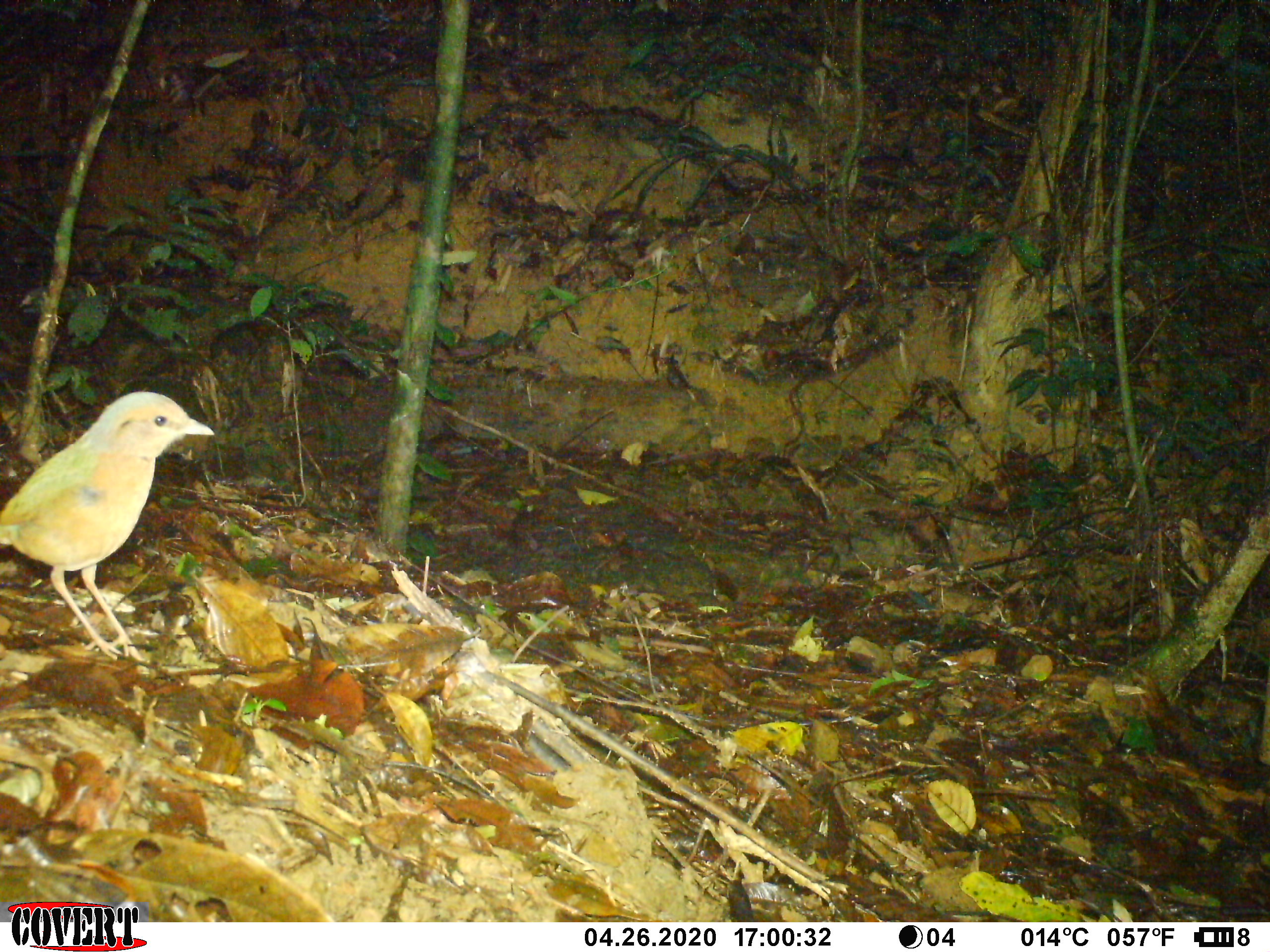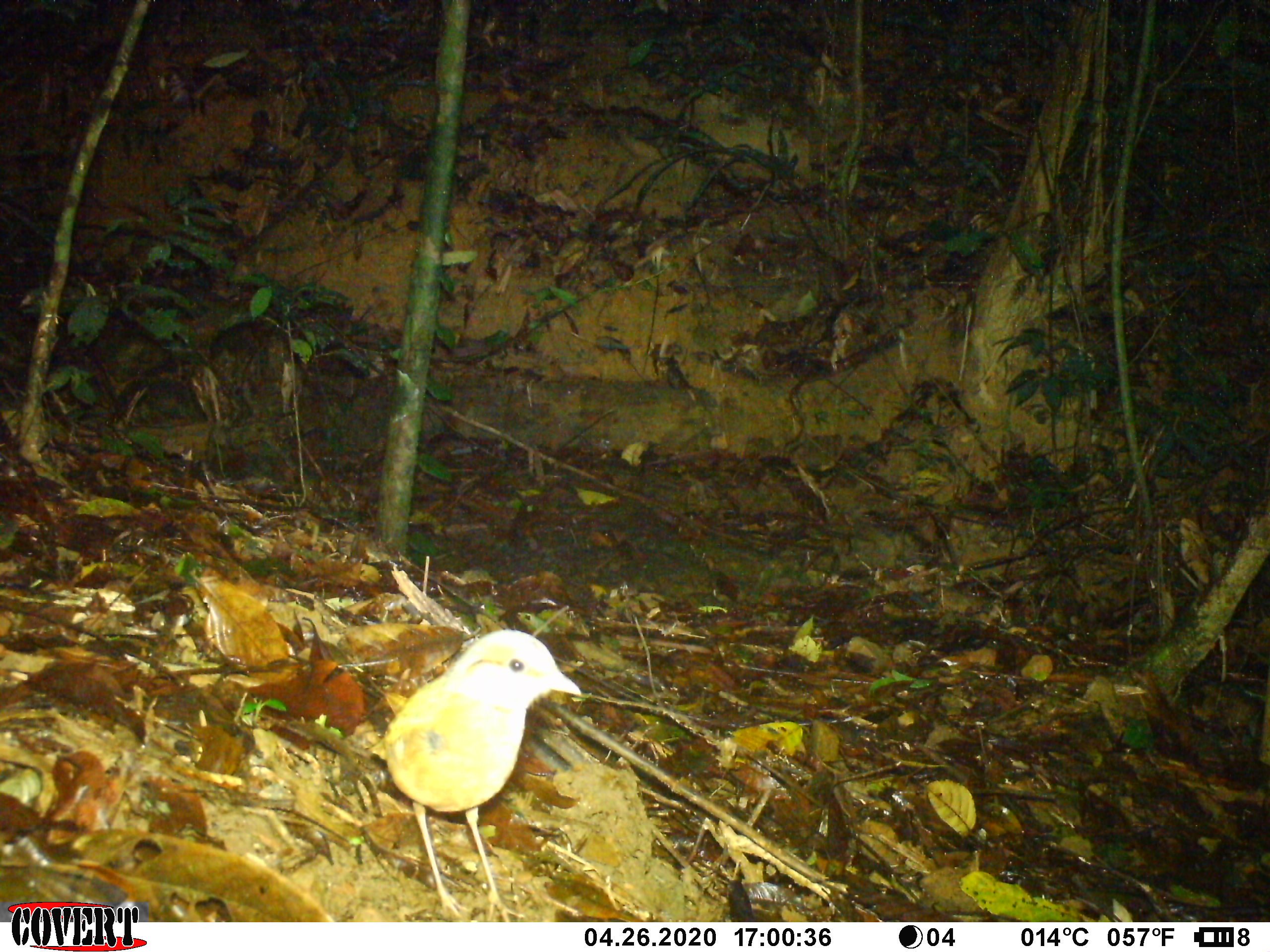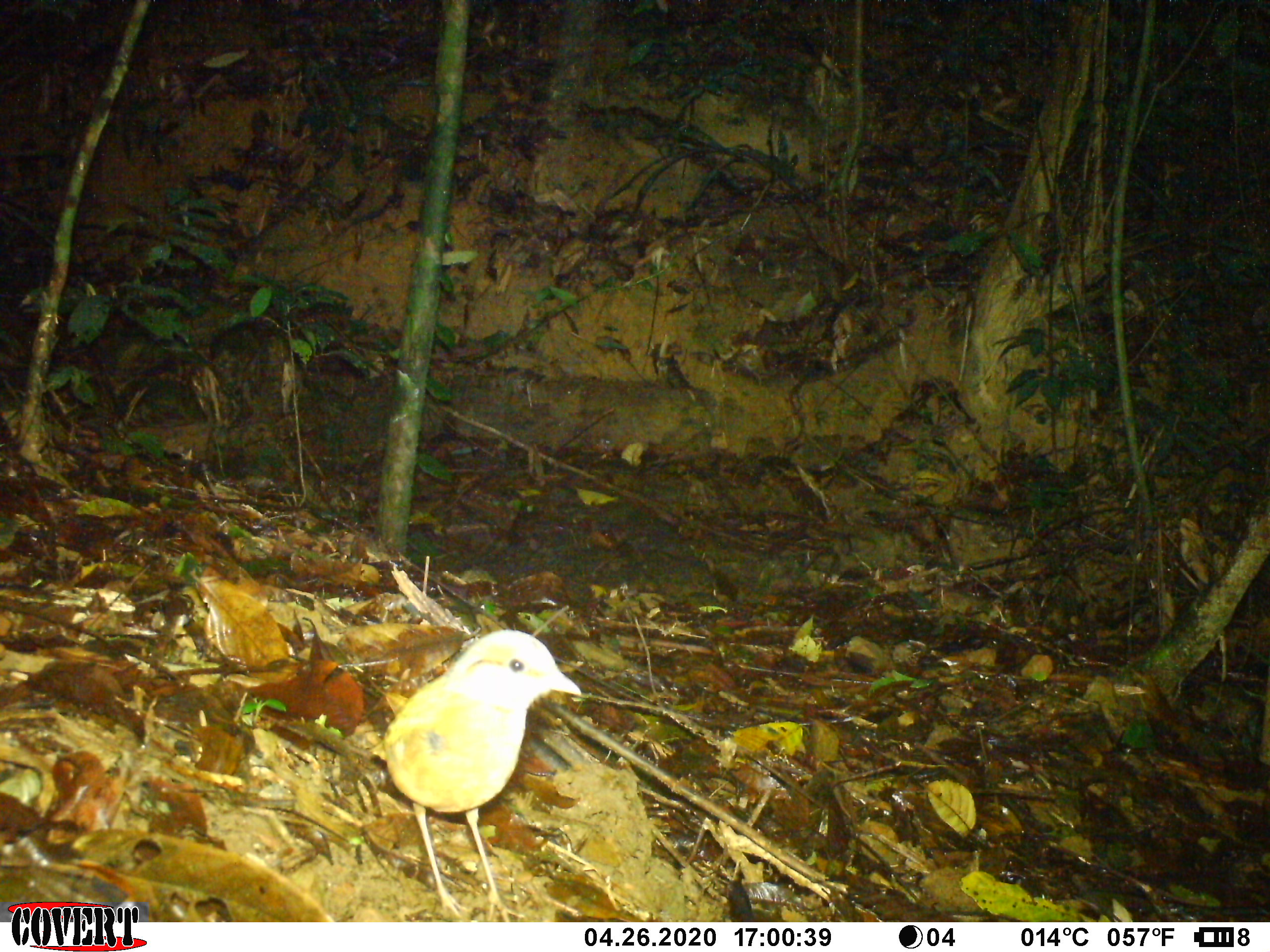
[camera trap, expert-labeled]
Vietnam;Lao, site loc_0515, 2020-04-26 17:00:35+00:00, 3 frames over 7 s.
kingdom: Animalia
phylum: Chordata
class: Aves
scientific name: Aves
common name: bird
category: unidentified bird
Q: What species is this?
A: Unidentified bird (bird) (Aves).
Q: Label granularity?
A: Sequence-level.